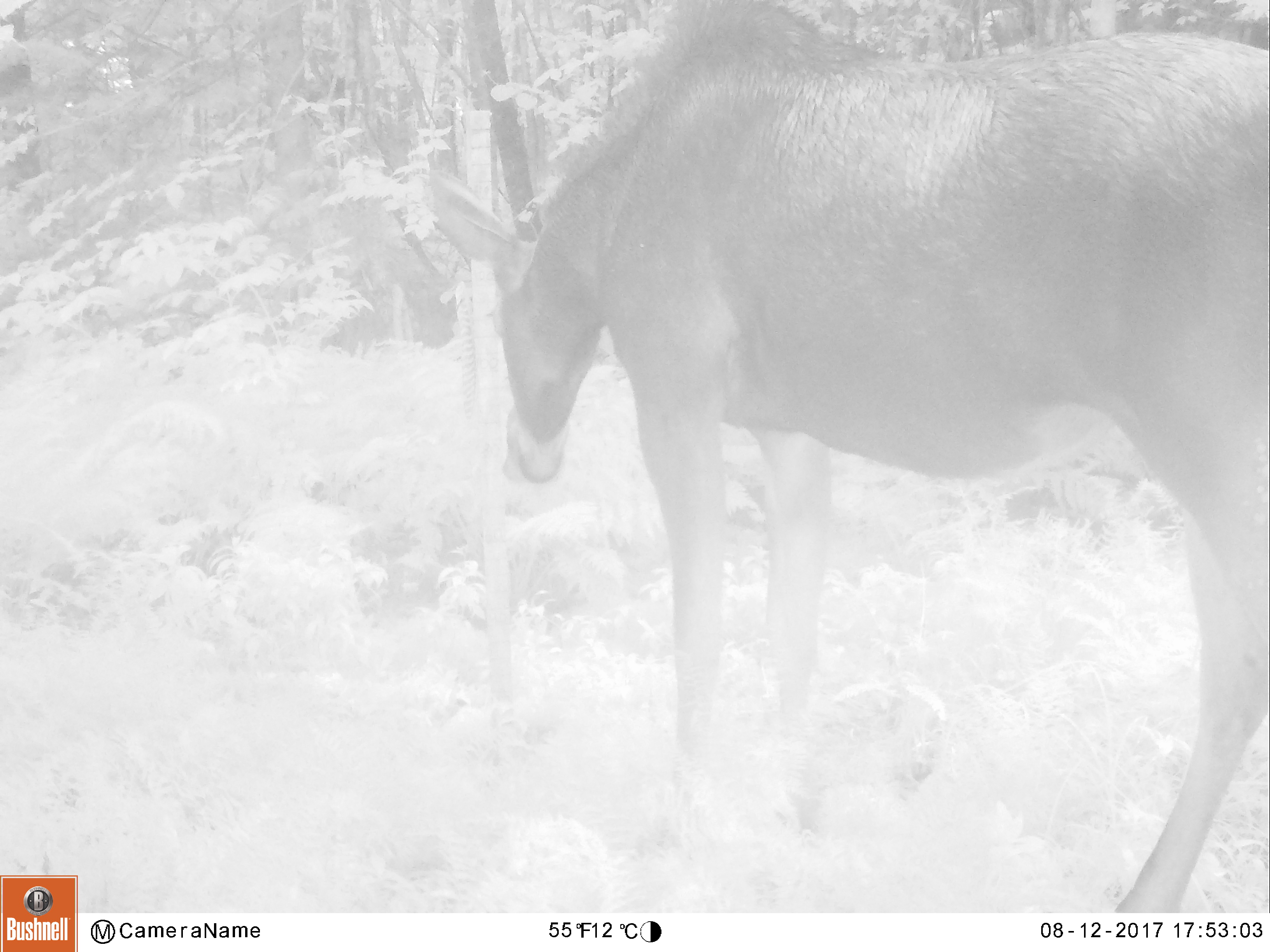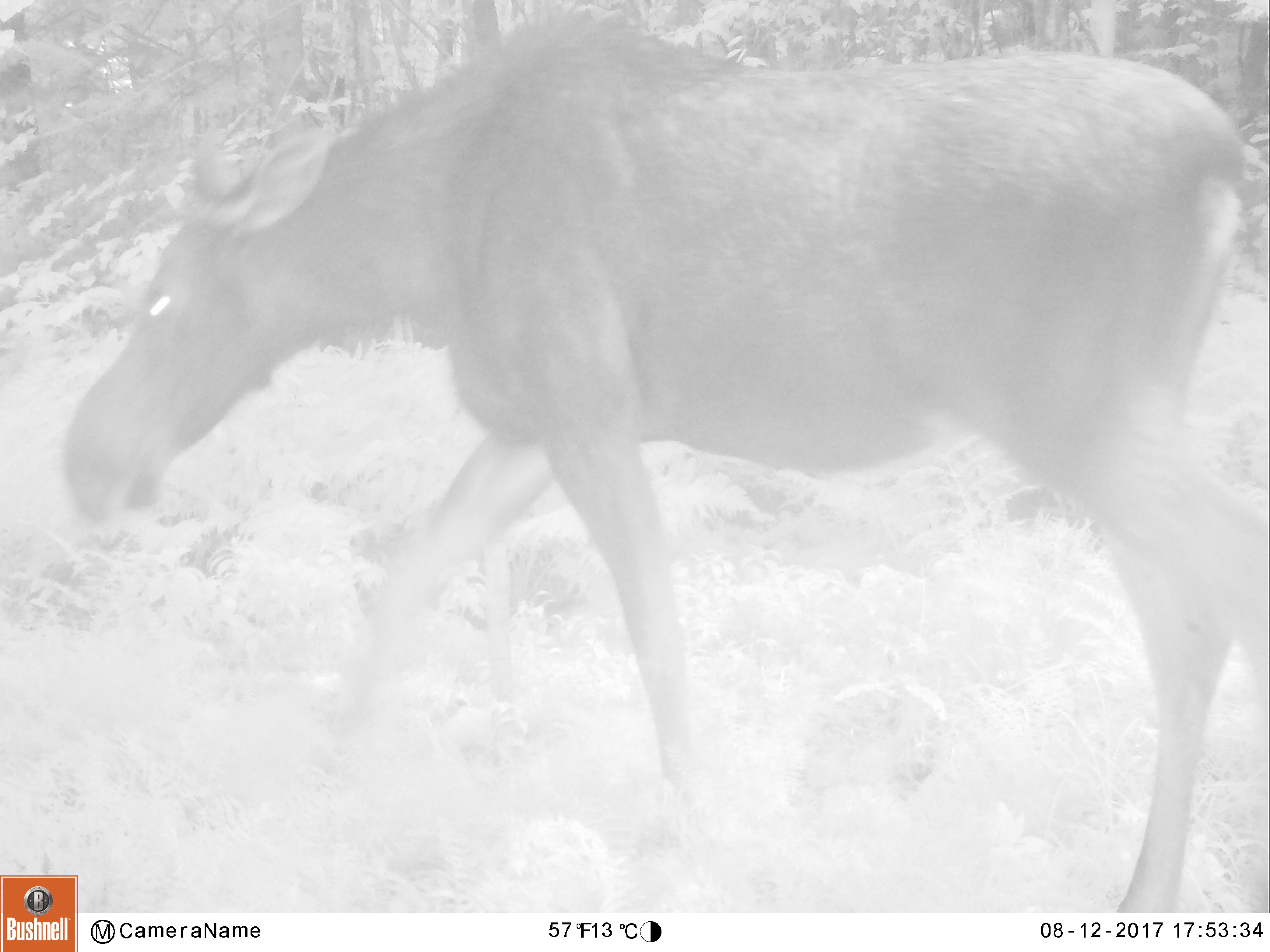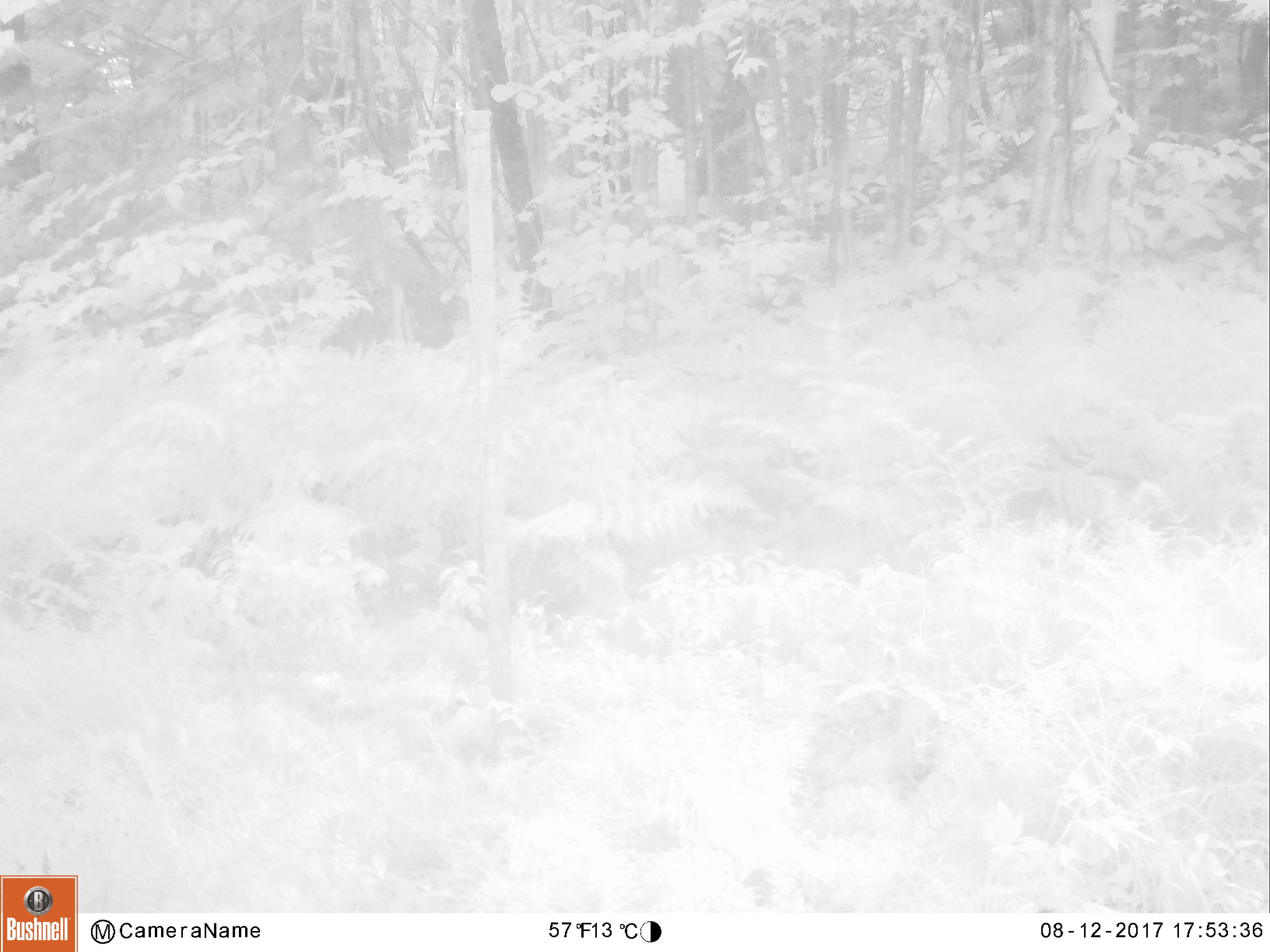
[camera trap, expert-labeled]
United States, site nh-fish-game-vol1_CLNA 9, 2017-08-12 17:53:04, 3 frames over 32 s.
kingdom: Animalia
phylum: Chordata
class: Mammalia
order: Artiodactyla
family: Cervidae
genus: Alces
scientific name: Alces alces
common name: moose